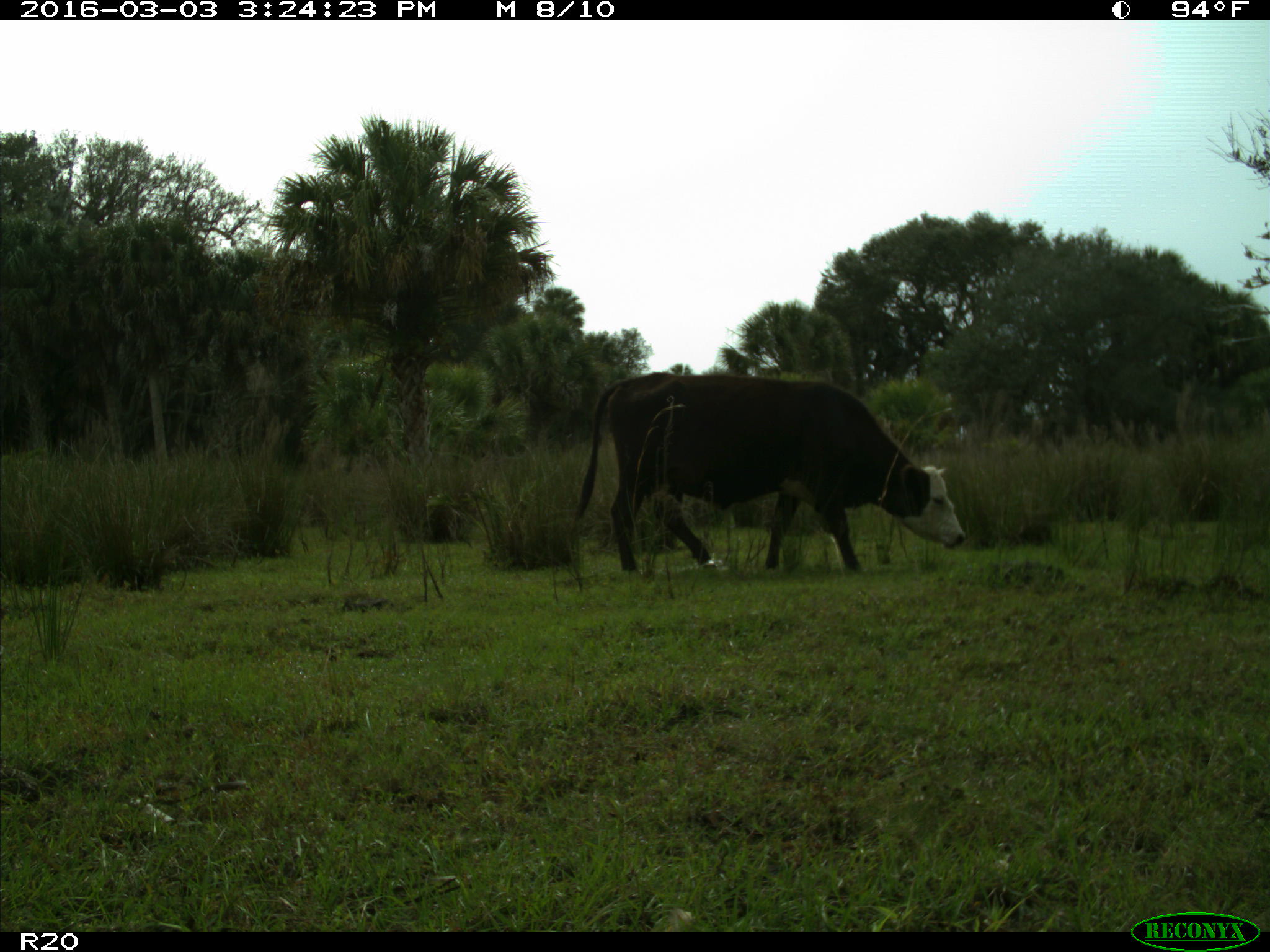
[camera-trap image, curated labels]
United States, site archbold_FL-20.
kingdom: Animalia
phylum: Chordata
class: Mammalia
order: Artiodactyla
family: Bovidae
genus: Bos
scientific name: Bos taurus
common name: domestic cow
Bos taurus (domestic cow).